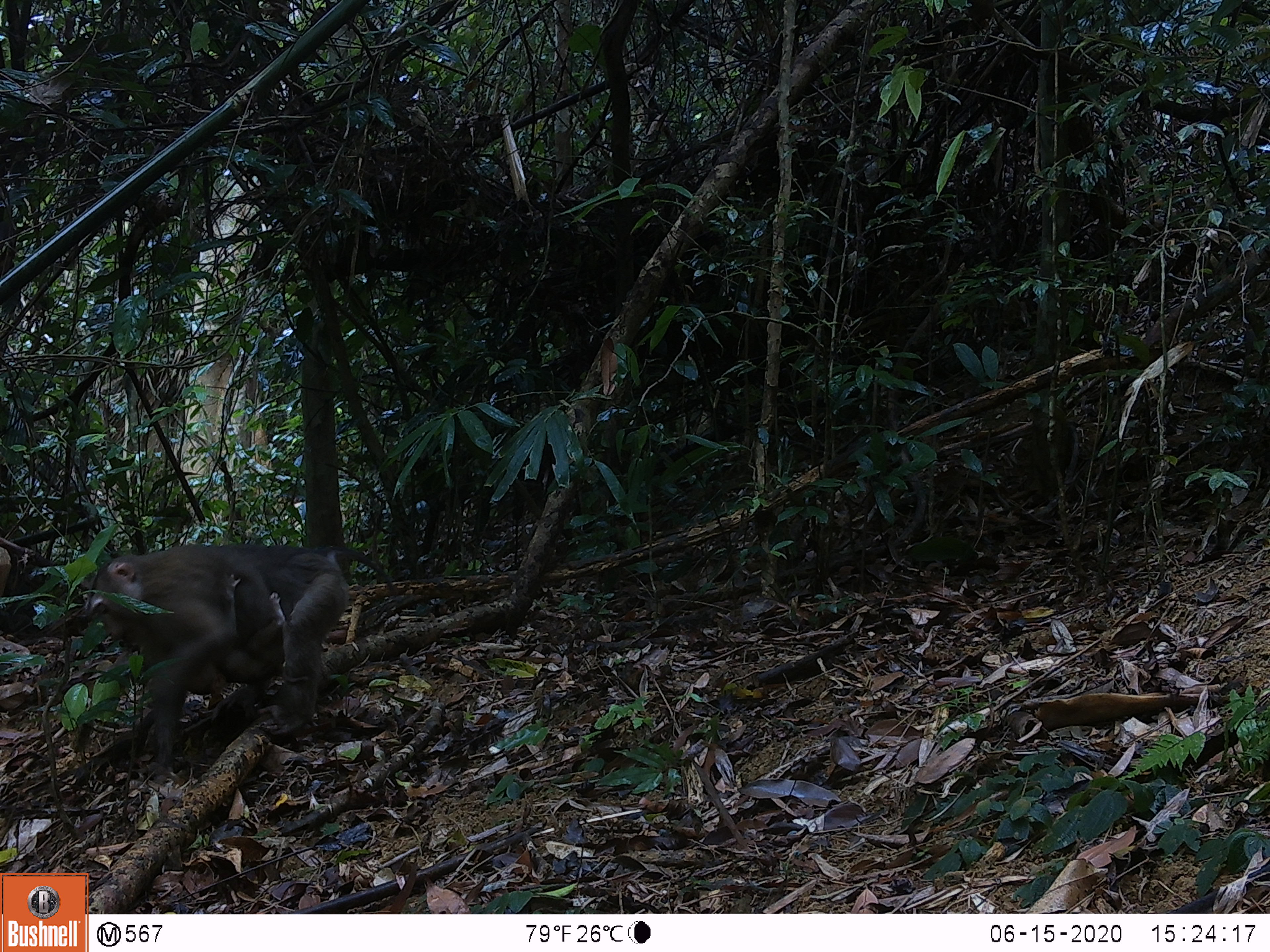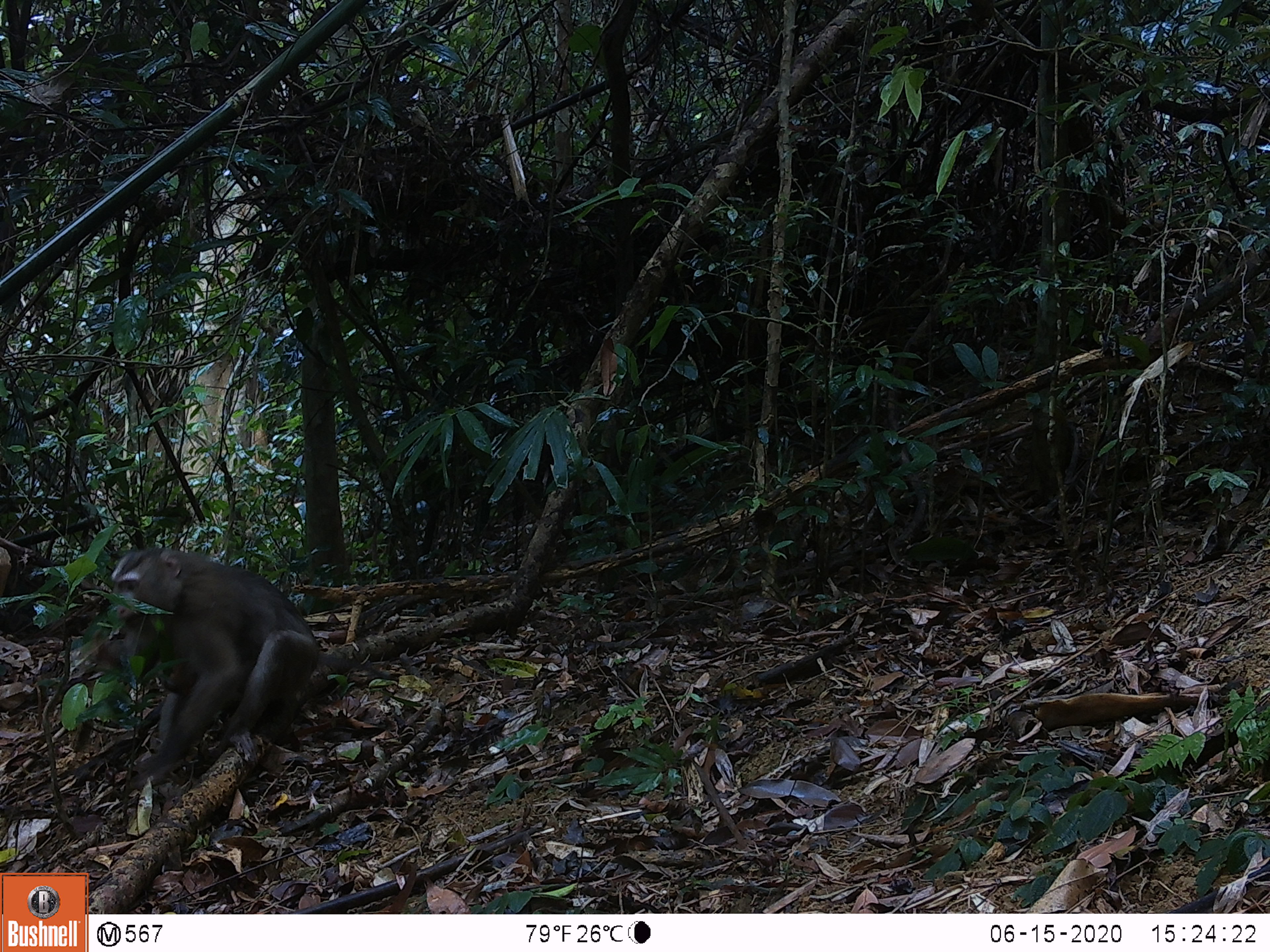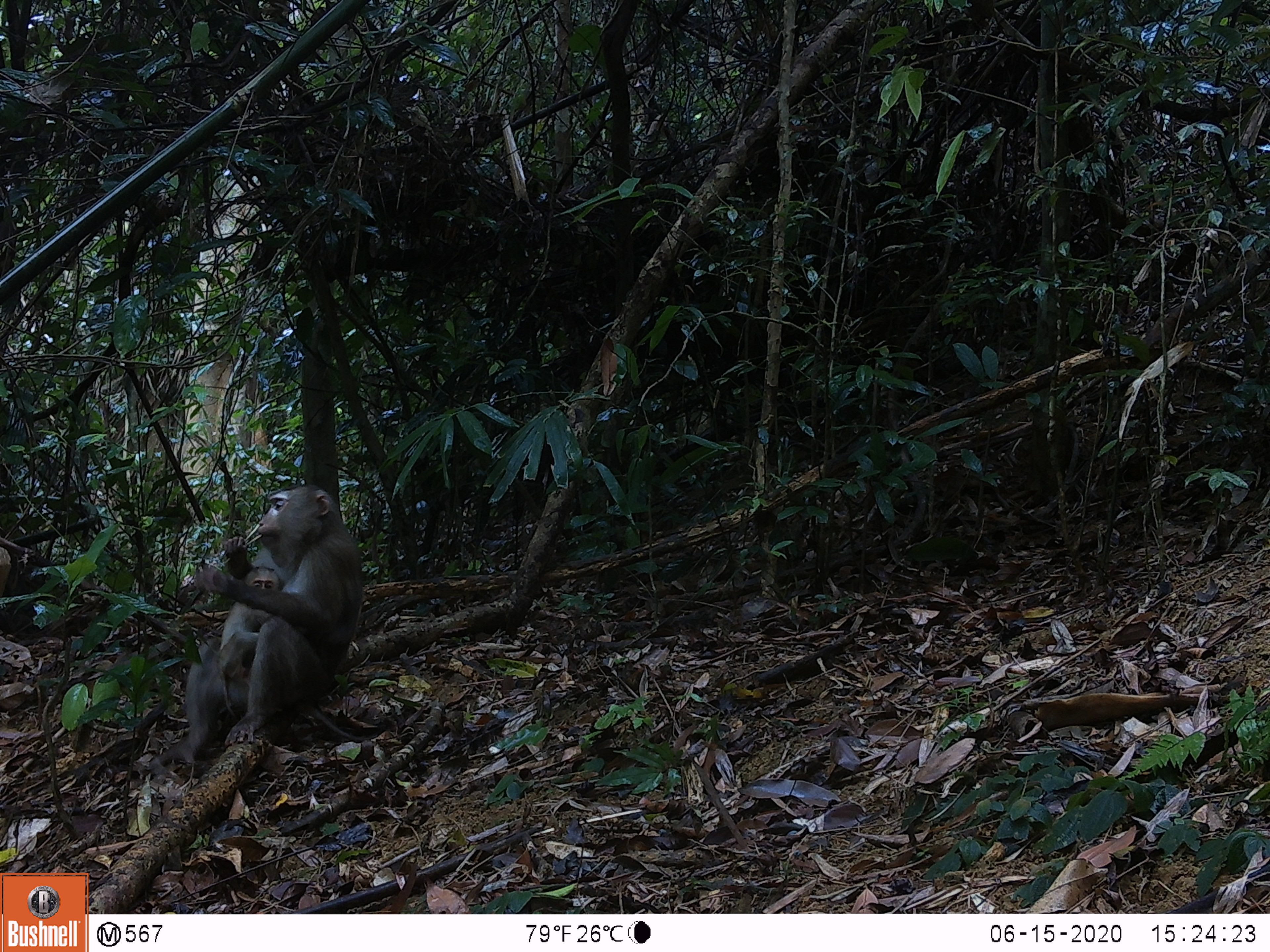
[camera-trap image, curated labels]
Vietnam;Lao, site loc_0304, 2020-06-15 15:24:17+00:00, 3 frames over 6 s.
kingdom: Animalia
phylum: Chordata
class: Mammalia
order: Primates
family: Cercopithecidae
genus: Macaca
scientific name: Macaca nemestrina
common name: pig-tailed macaque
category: pig tailed macaque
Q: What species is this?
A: Pig tailed macaque (pig-tailed macaque) (Macaca nemestrina).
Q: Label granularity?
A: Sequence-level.